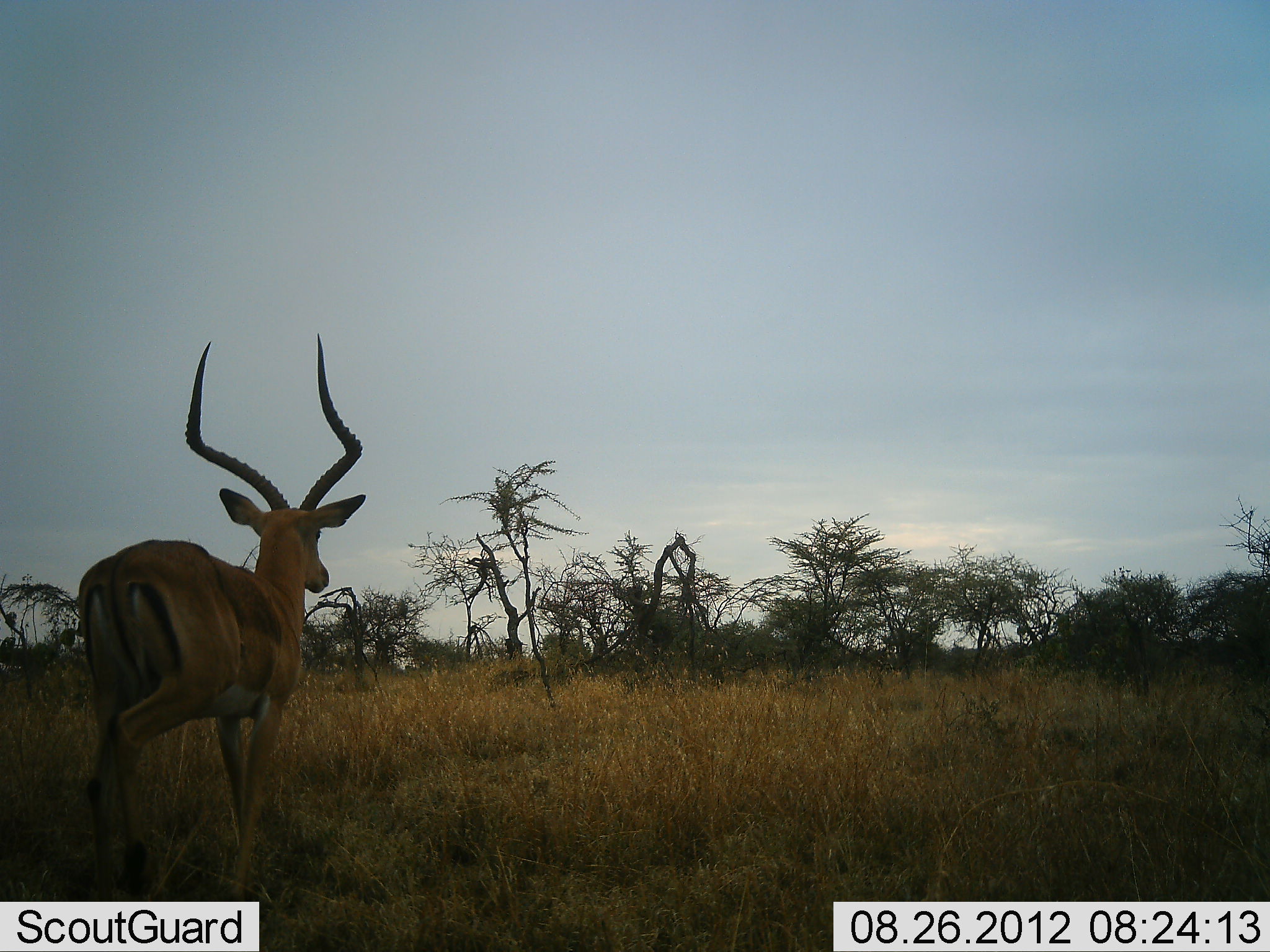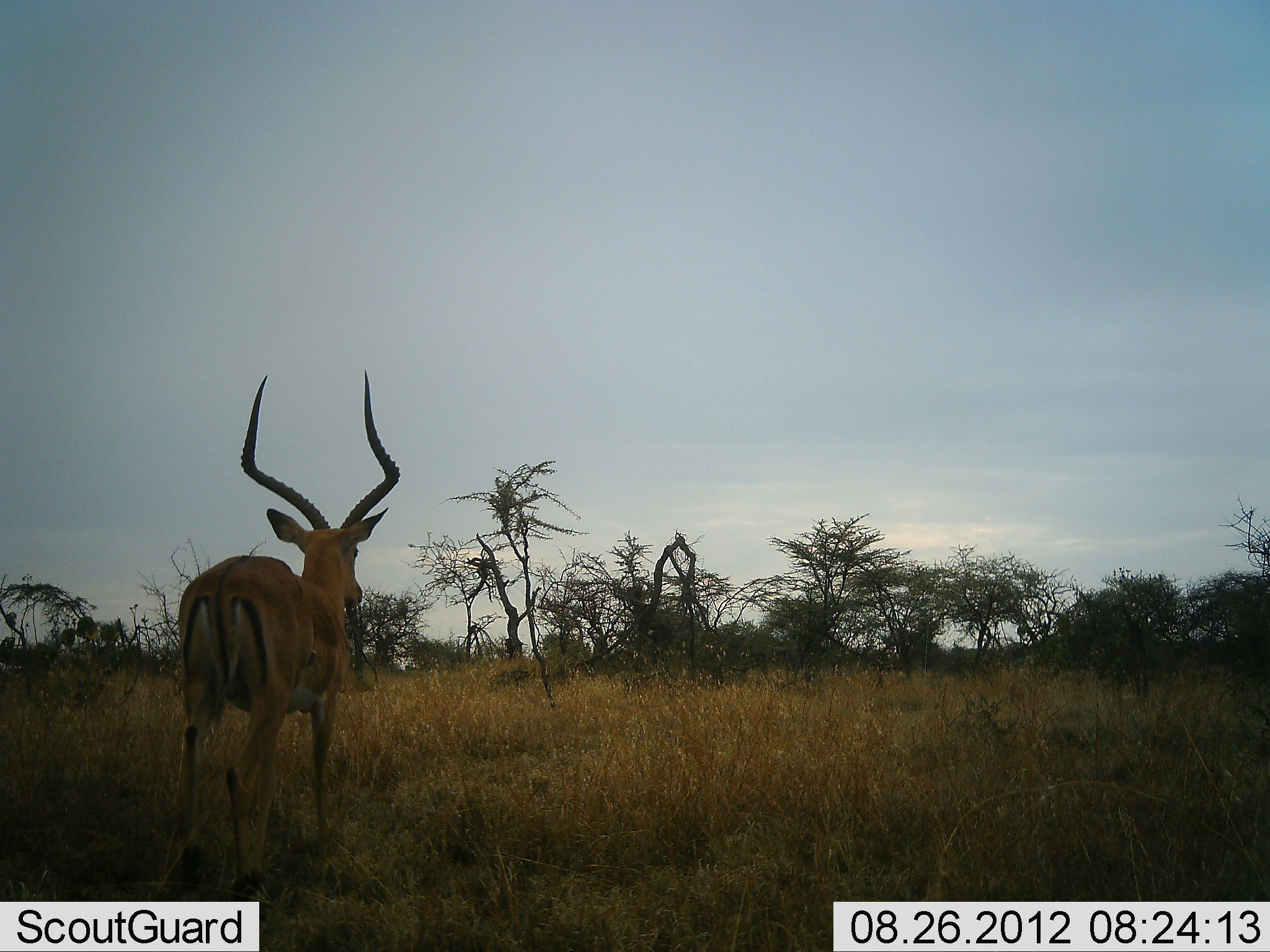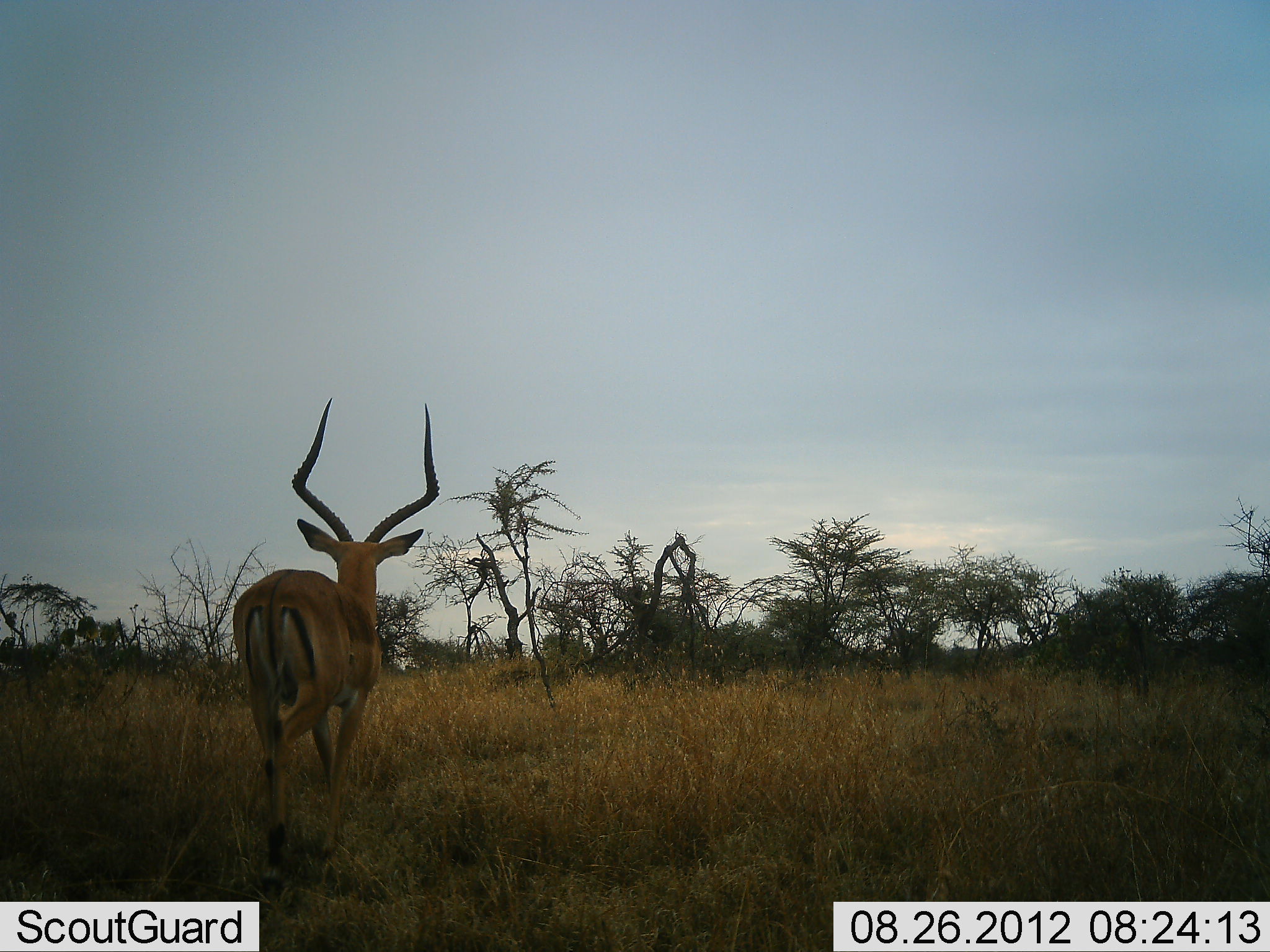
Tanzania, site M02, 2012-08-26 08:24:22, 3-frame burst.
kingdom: Animalia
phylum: Chordata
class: Mammalia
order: Artiodactyla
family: Bovidae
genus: Aepyceros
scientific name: Aepyceros melampus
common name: impala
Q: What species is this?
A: Impala (Aepyceros melampus).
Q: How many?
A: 1.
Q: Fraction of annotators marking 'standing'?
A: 30%.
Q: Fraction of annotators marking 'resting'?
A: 0%.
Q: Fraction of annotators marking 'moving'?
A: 70%.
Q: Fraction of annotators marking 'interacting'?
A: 0%.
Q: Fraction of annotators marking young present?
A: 0%.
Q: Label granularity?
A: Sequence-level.